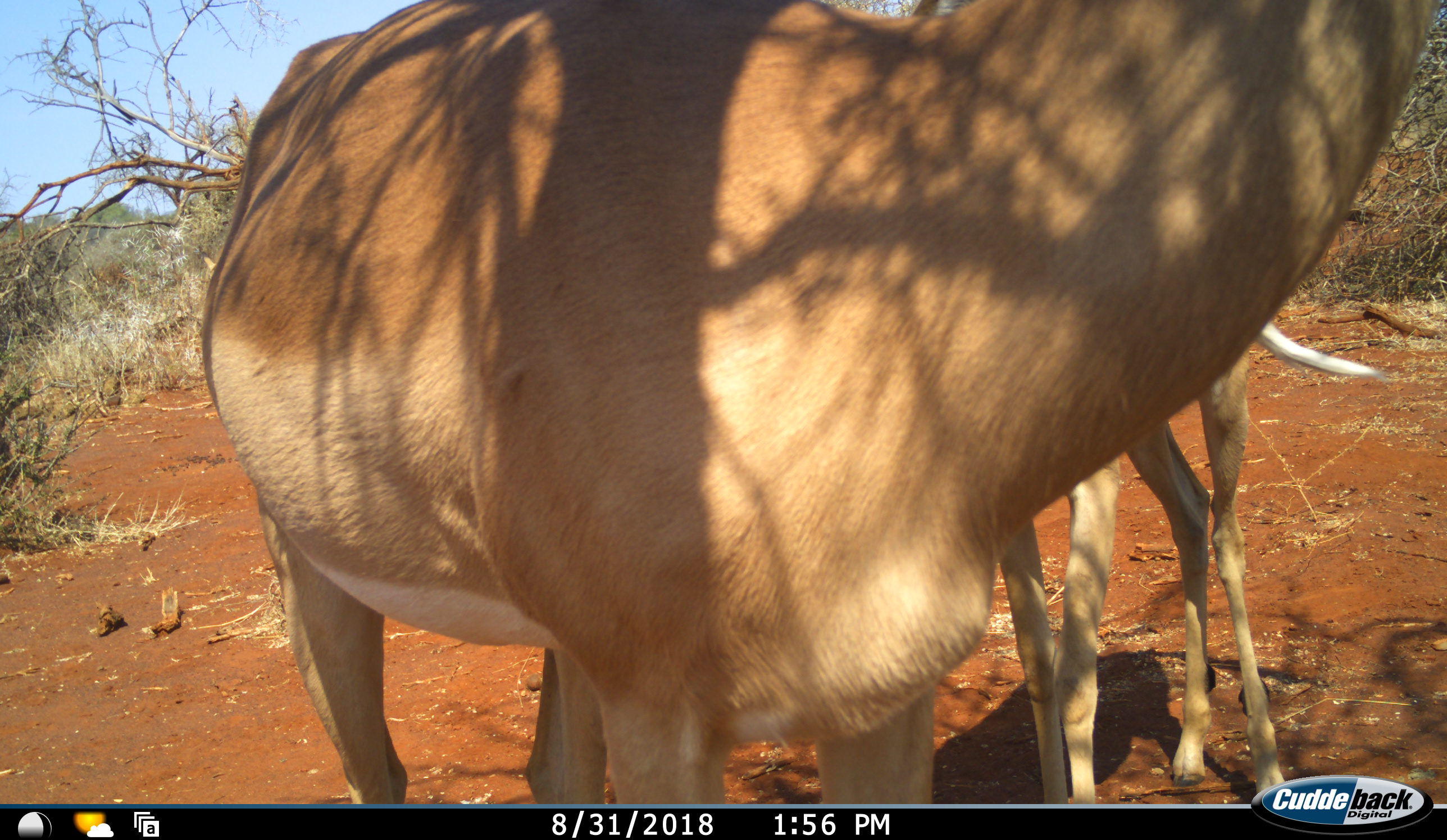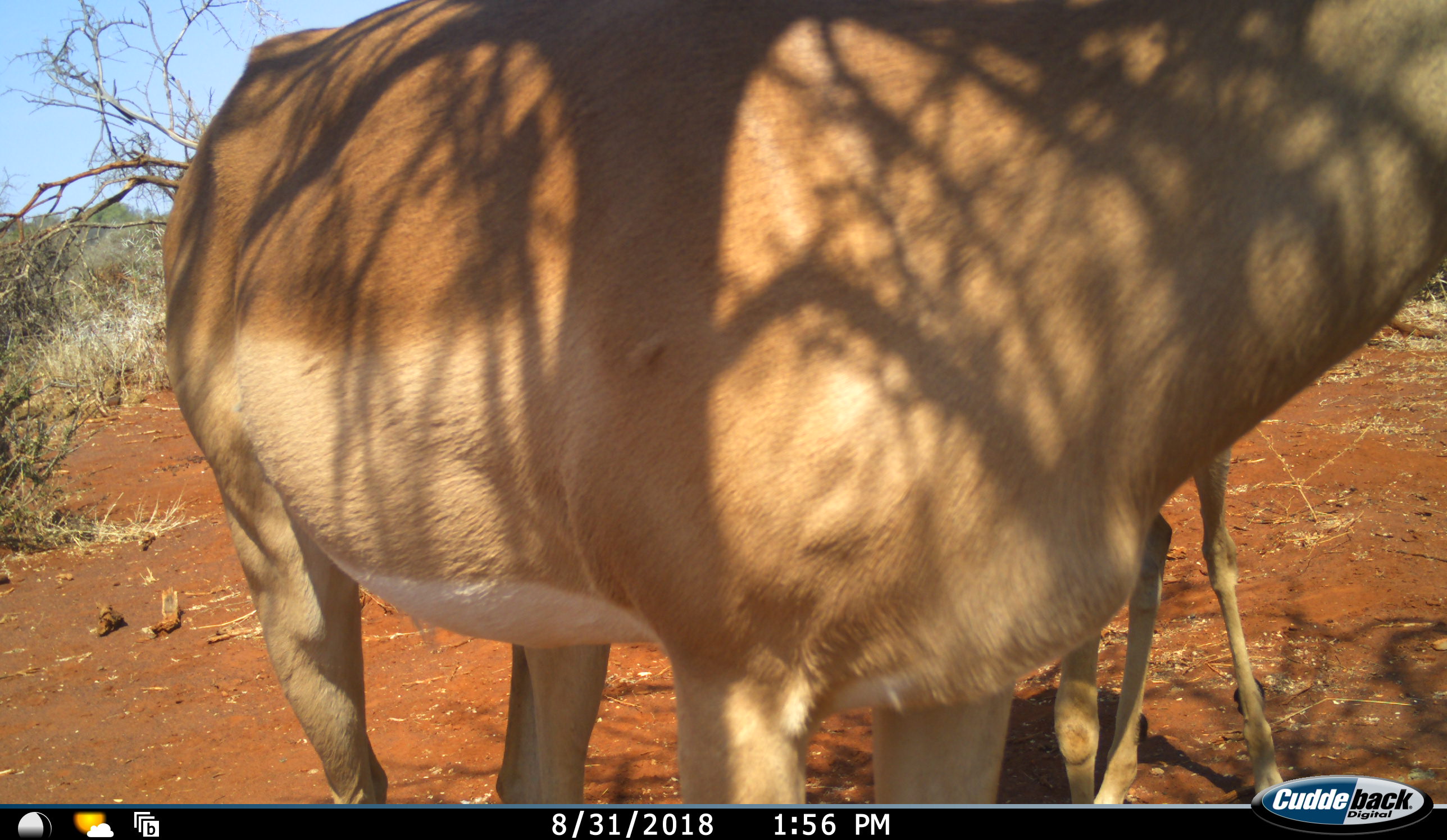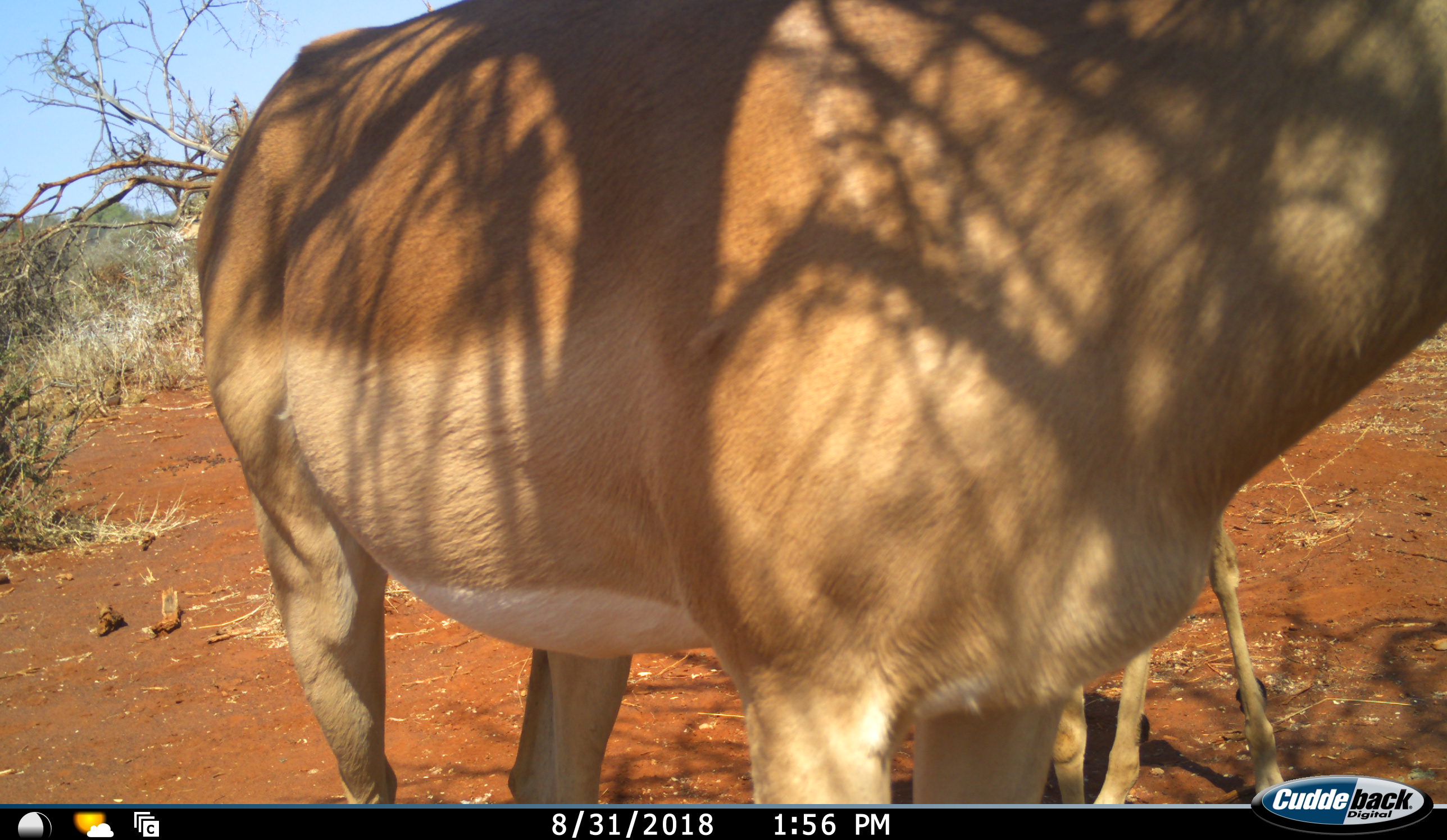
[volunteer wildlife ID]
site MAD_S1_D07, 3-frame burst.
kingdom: Animalia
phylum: Chordata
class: Mammalia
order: Artiodactyla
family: Bovidae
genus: Aepyceros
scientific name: Aepyceros melampus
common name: impala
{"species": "impala (Aepyceros melampus)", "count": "2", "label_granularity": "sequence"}